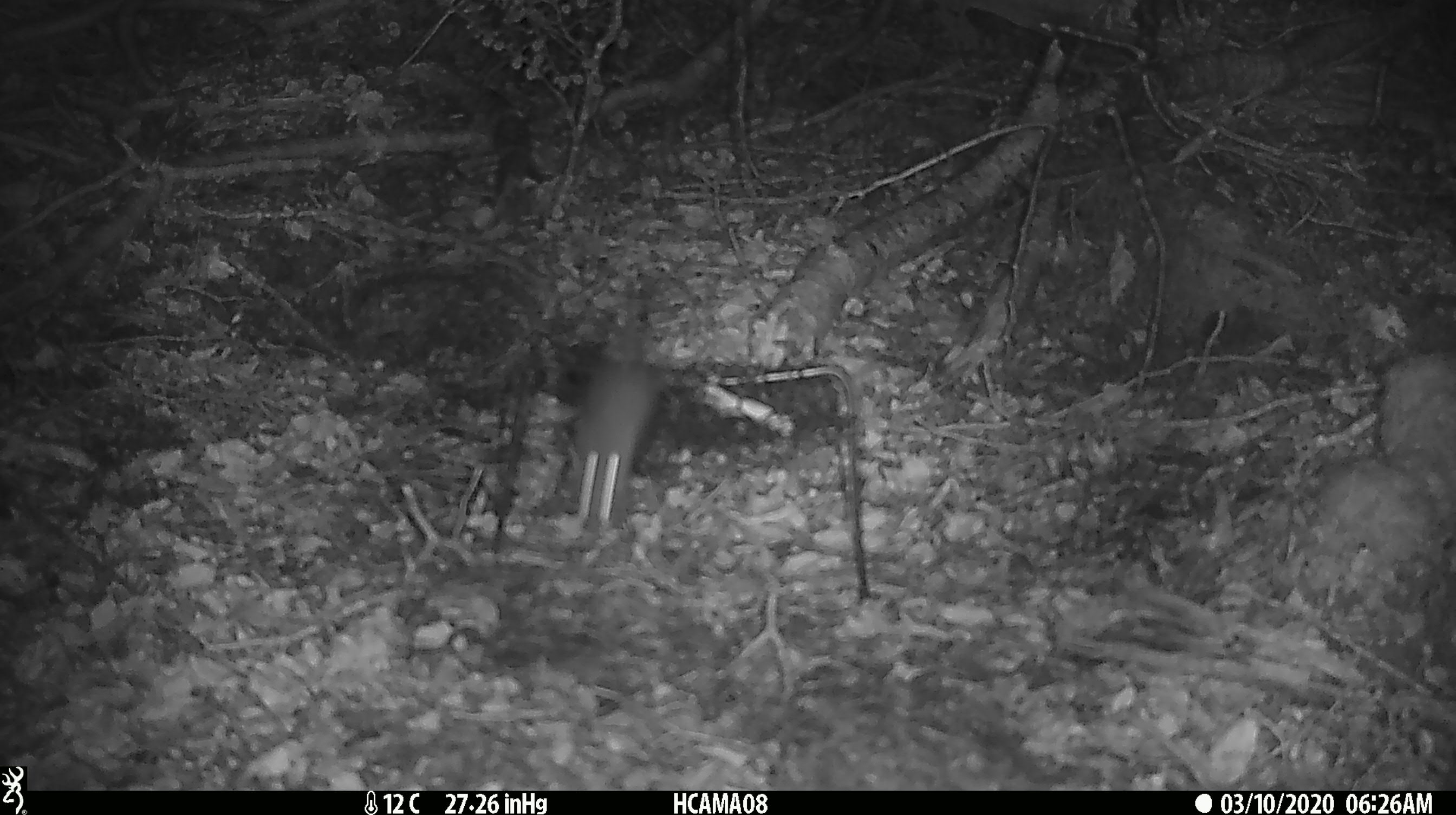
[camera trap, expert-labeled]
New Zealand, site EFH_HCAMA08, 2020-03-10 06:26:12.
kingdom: Animalia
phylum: Chordata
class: Mammalia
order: Rodentia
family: Muridae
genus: Mus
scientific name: Mus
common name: mouse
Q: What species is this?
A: Mouse (Mus).